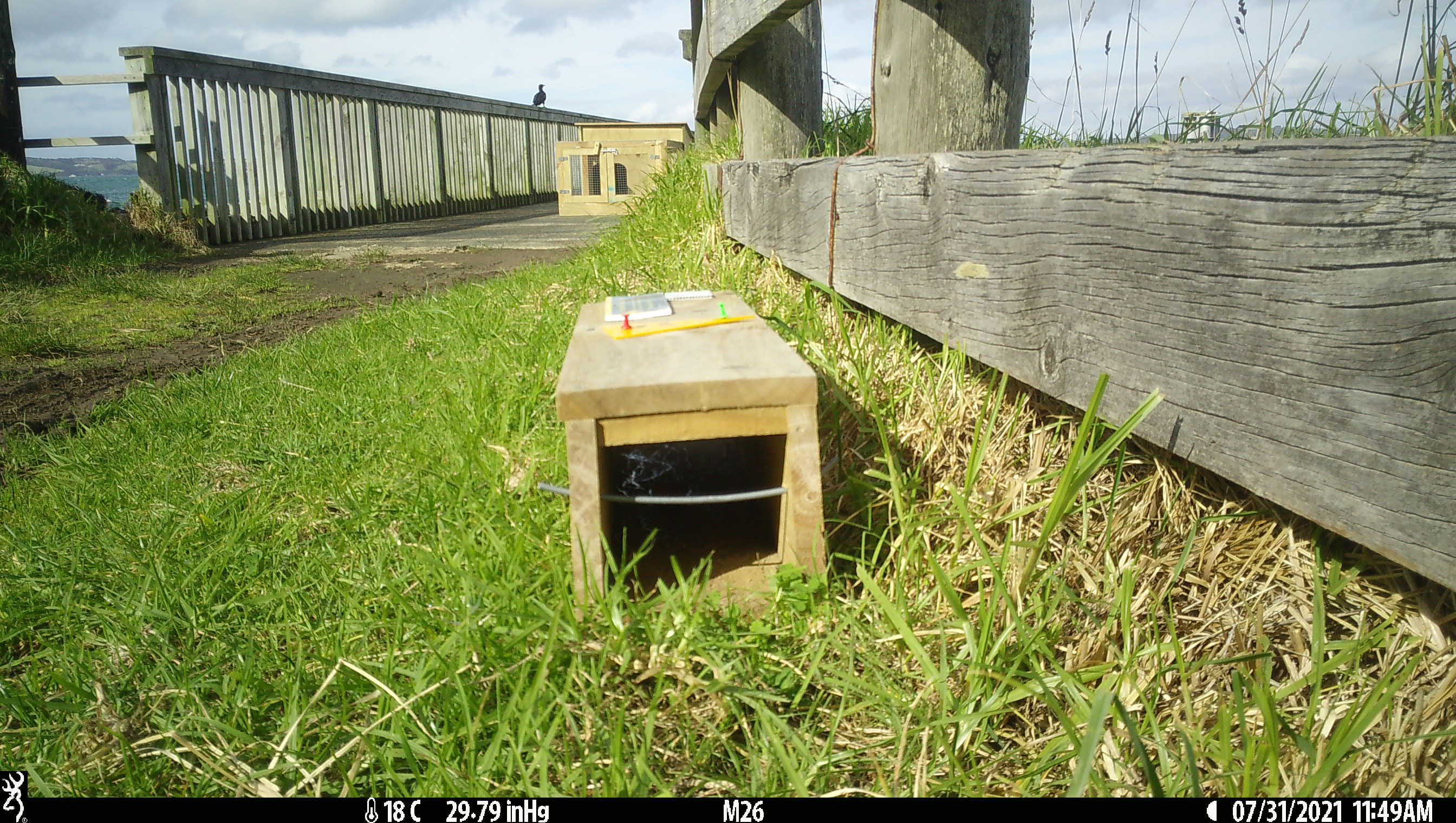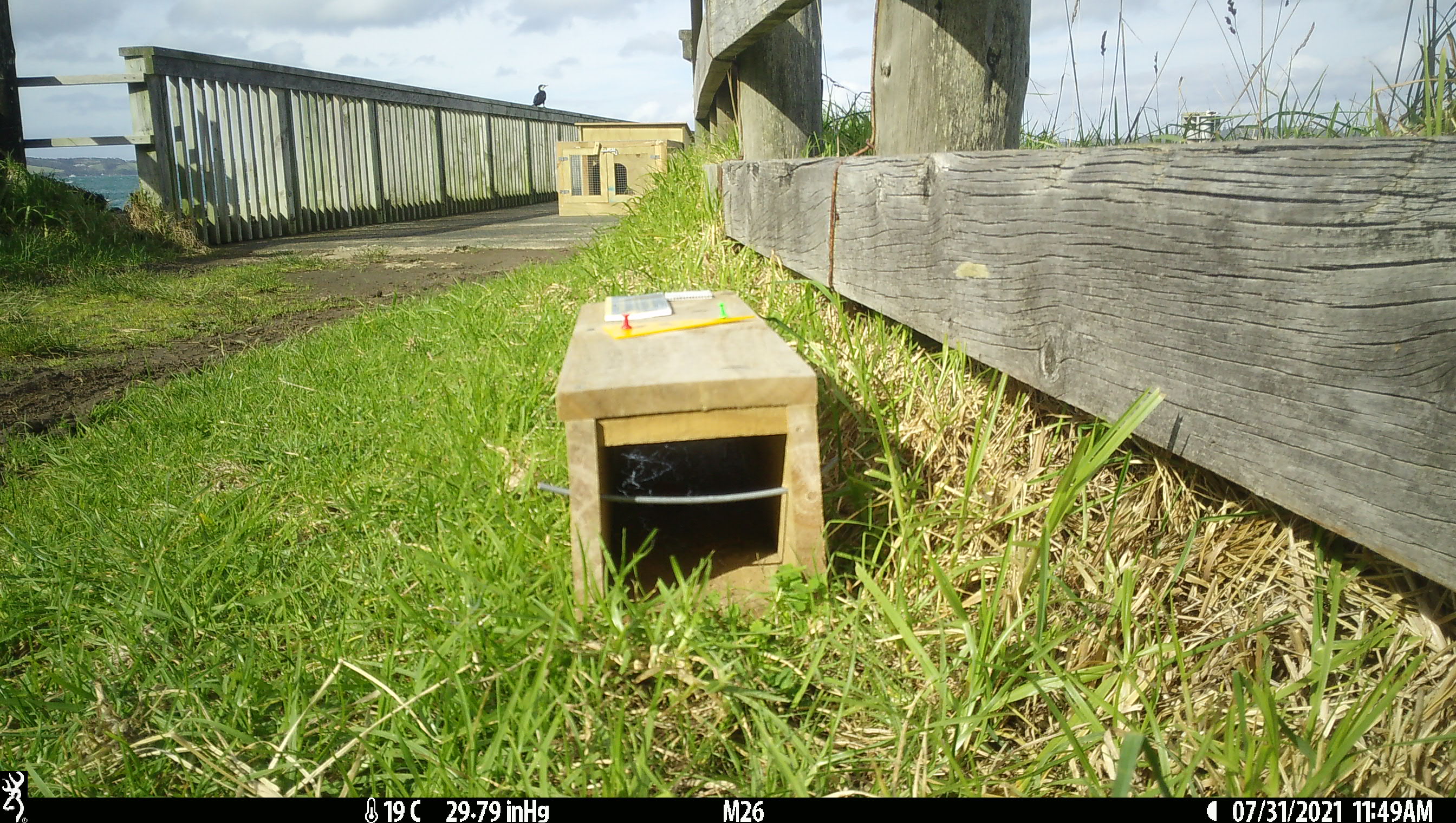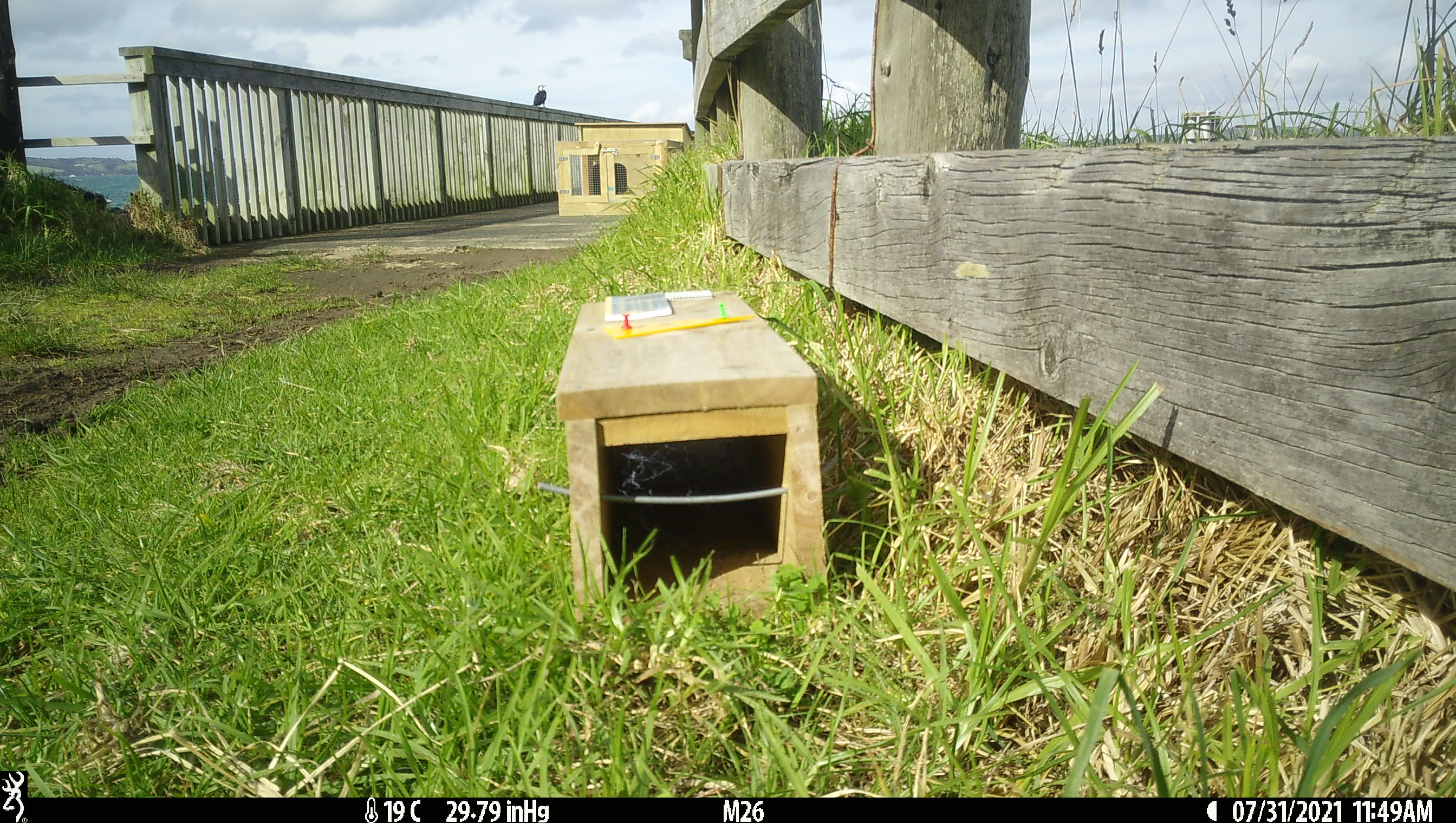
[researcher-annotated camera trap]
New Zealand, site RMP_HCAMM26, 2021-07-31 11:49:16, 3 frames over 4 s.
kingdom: Animalia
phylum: Chordata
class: Aves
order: Suliformes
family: Phalacrocoracidae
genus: Gulosus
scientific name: Gulosus aristotelis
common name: common shag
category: shag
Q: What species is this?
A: Shag (common shag) (Gulosus aristotelis).